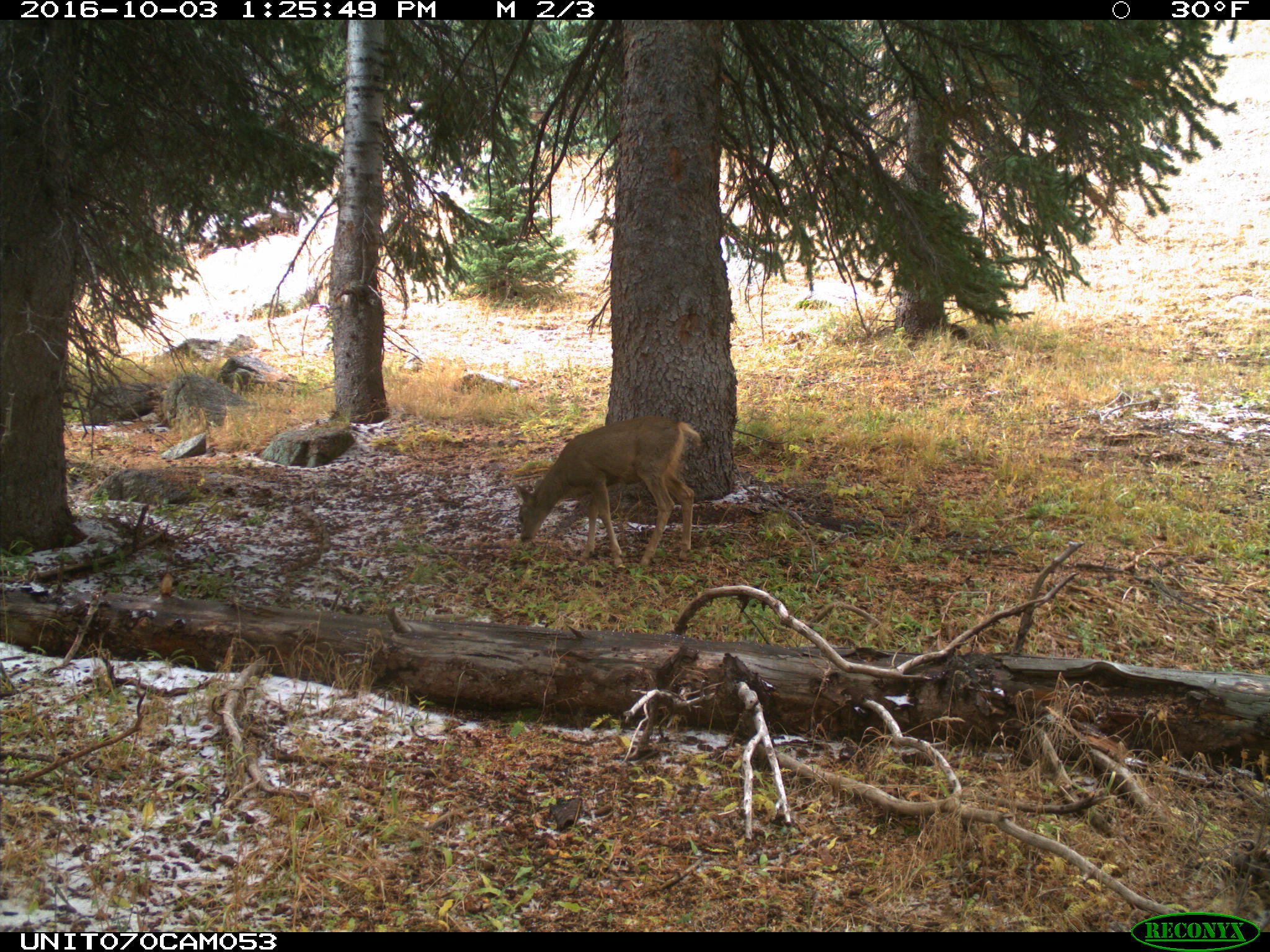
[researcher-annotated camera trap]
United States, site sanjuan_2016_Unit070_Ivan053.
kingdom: Animalia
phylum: Chordata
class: Mammalia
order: Artiodactyla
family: Cervidae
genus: Odocoileus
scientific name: Odocoileus hemionus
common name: mule deer